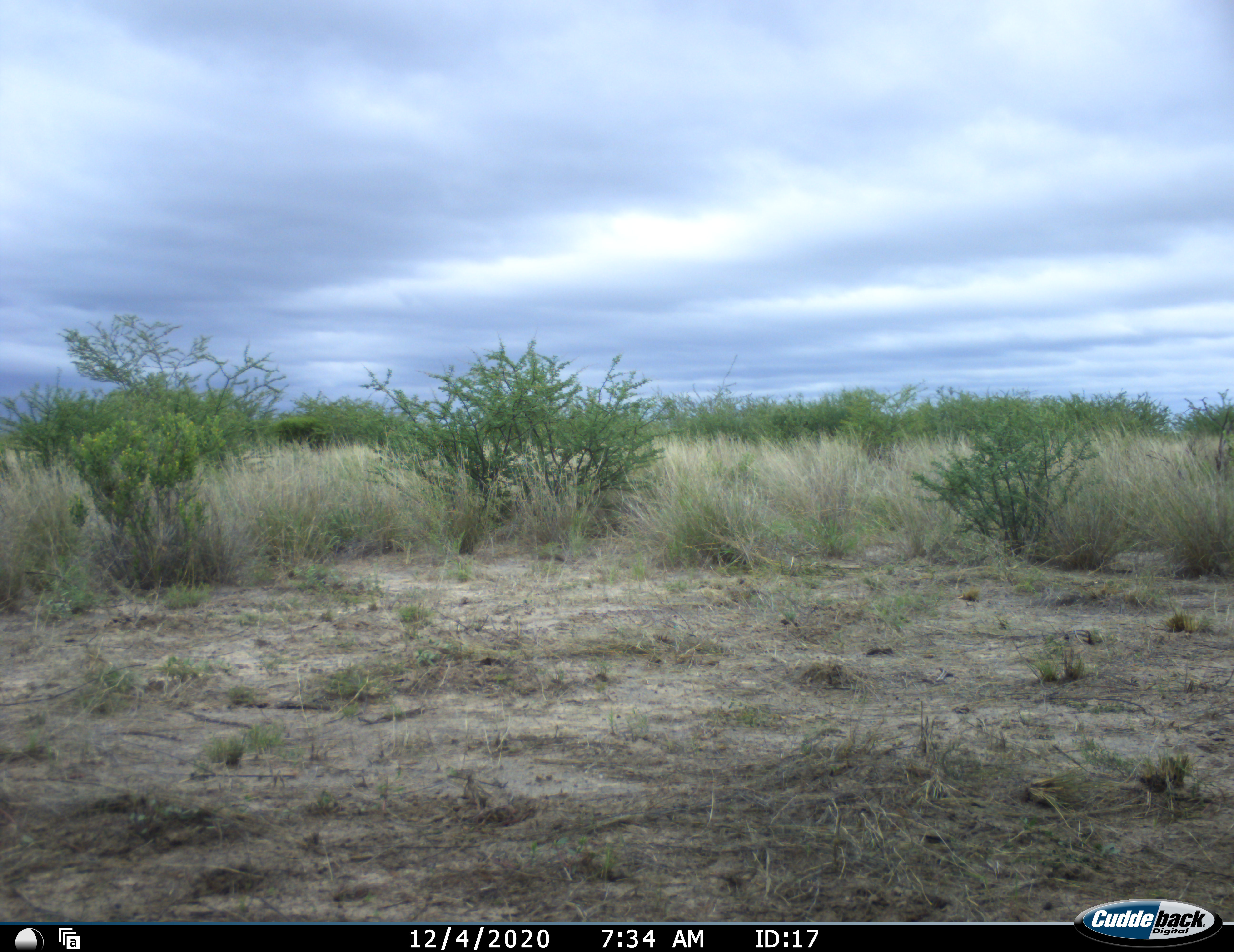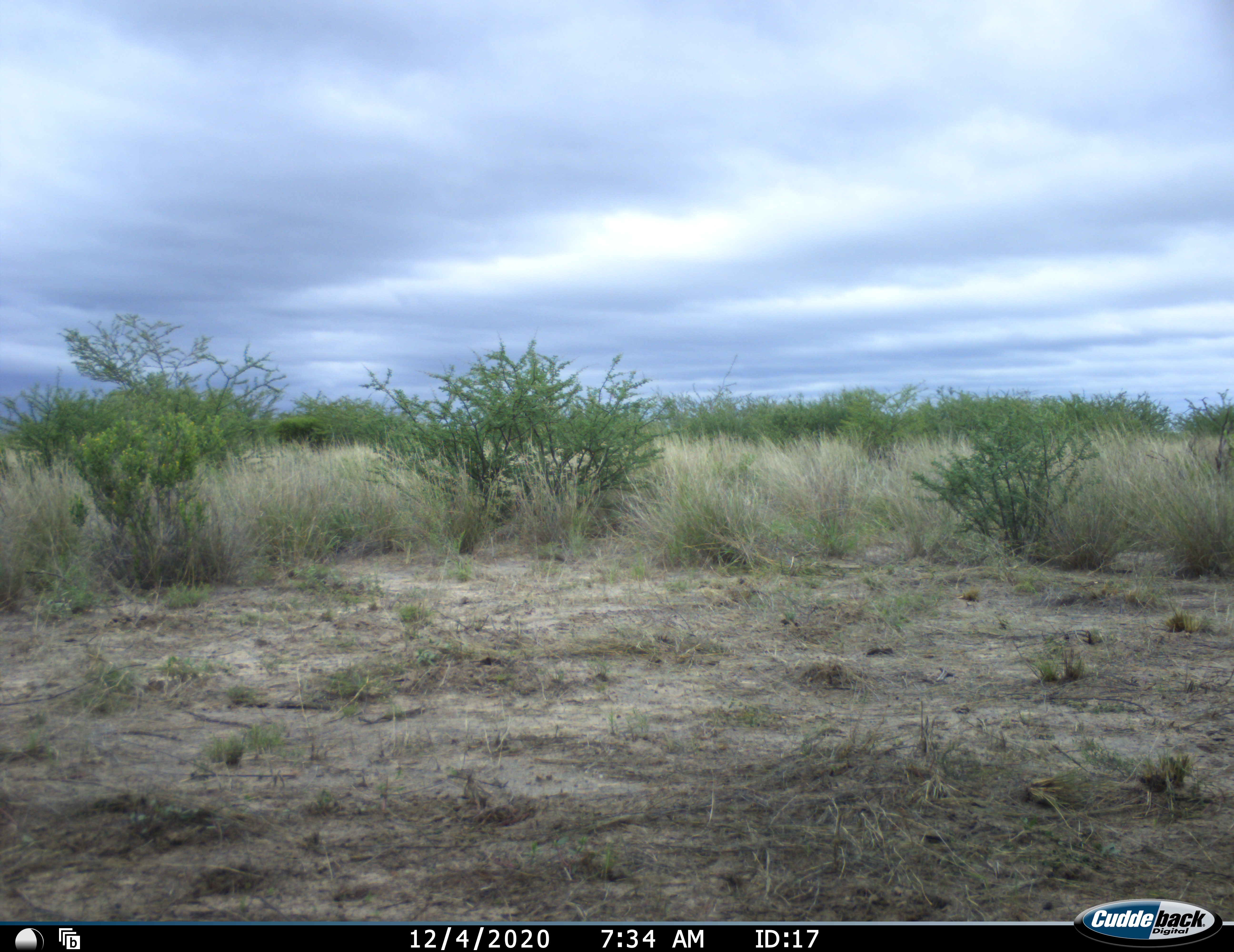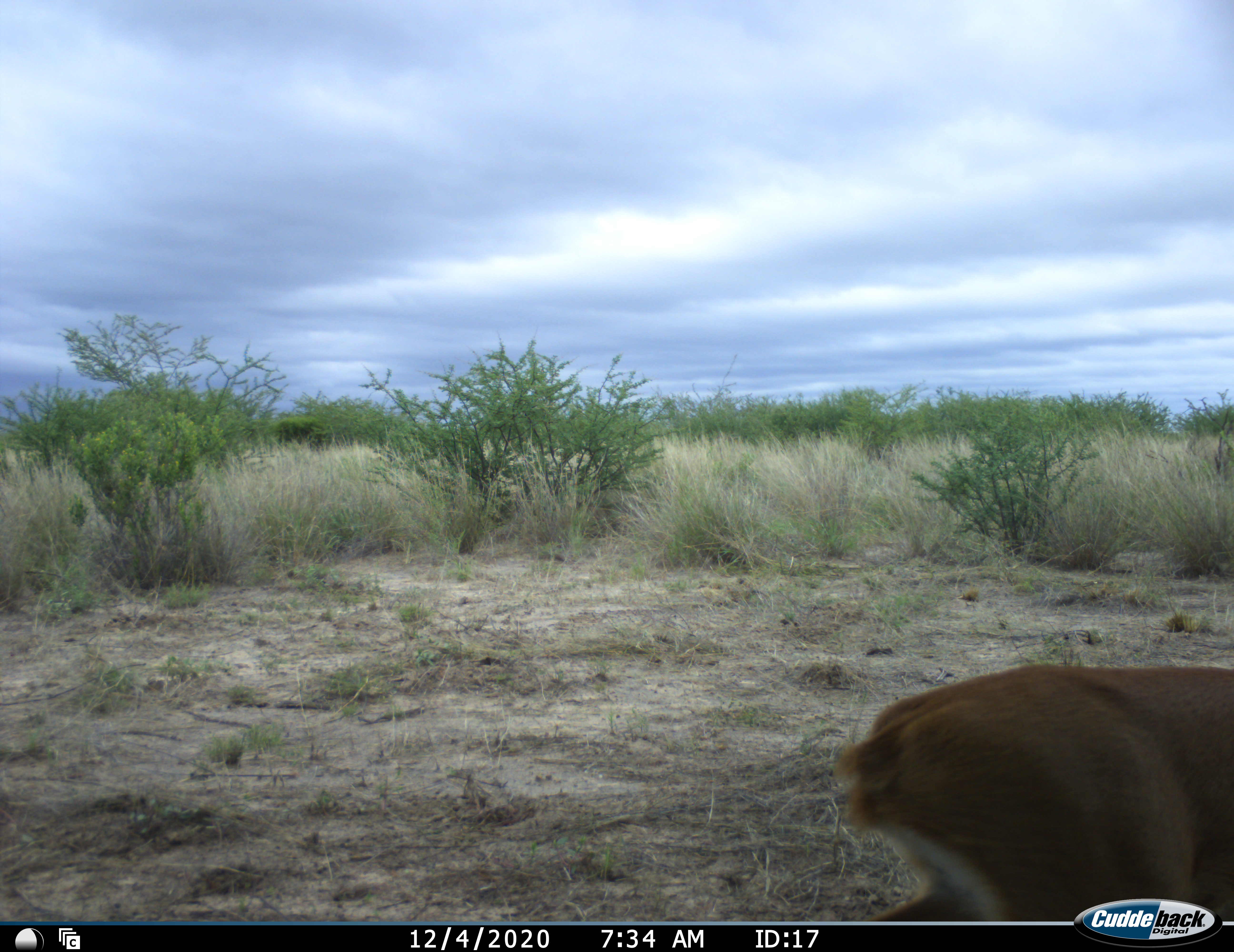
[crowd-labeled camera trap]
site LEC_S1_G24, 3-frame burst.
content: unidentified animal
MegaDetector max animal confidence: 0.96